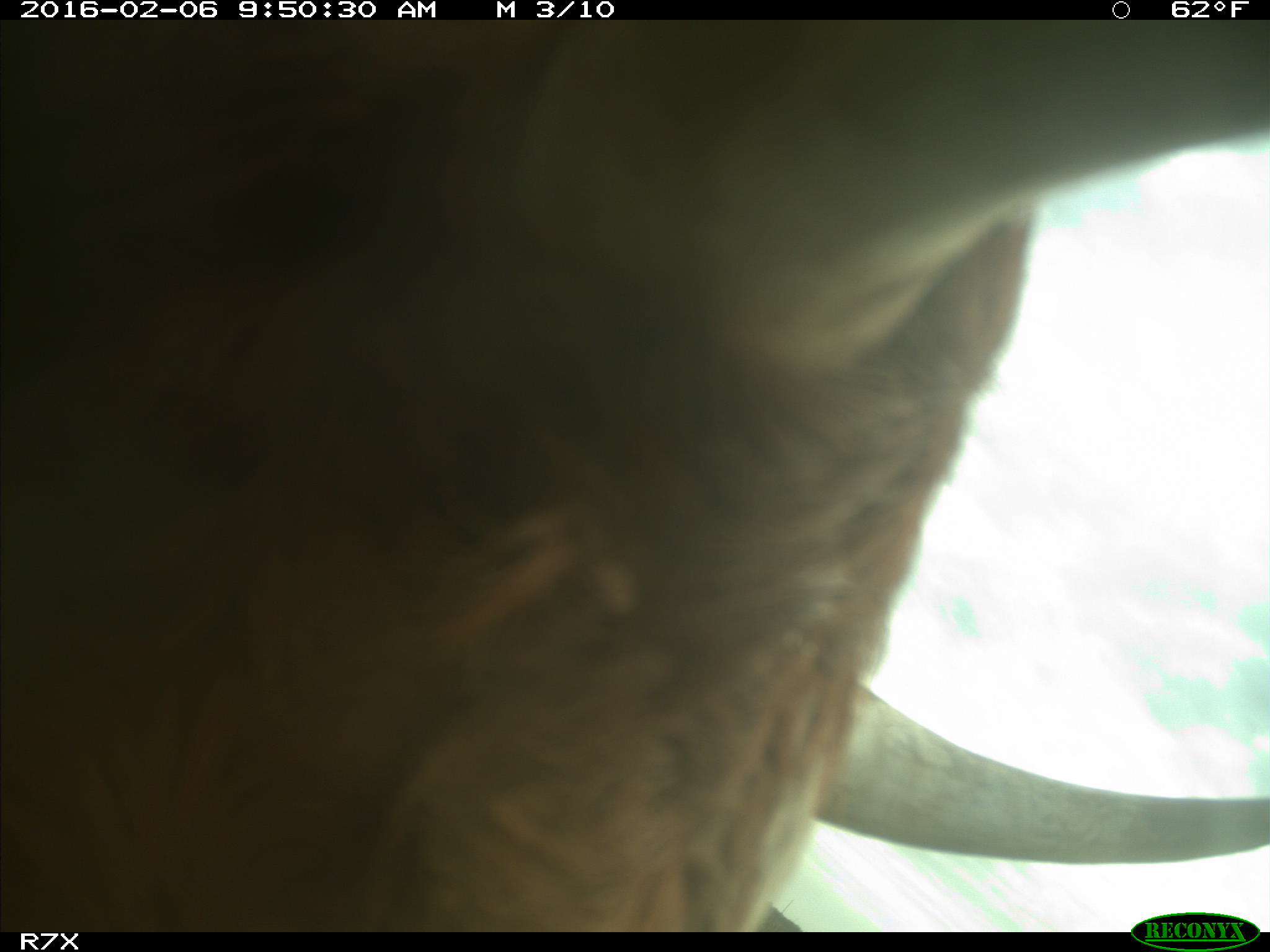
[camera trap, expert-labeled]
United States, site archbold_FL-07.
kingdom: Animalia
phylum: Chordata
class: Mammalia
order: Artiodactyla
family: Bovidae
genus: Bos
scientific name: Bos taurus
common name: domestic cow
Bos taurus (domestic cow).